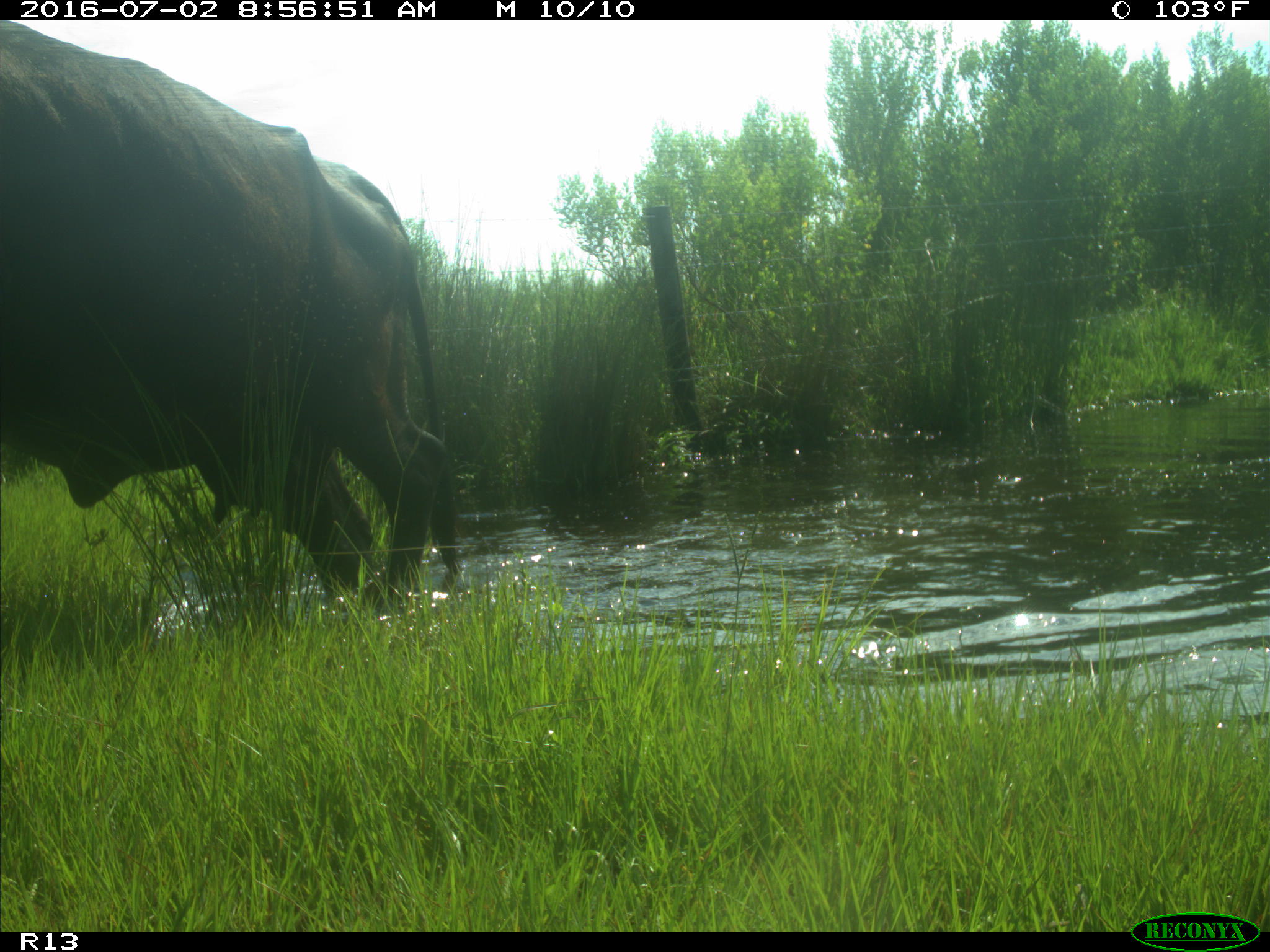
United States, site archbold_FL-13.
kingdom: Animalia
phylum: Chordata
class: Mammalia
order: Artiodactyla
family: Bovidae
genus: Bos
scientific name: Bos taurus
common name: domestic cow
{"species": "Bos taurus (domestic cow)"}